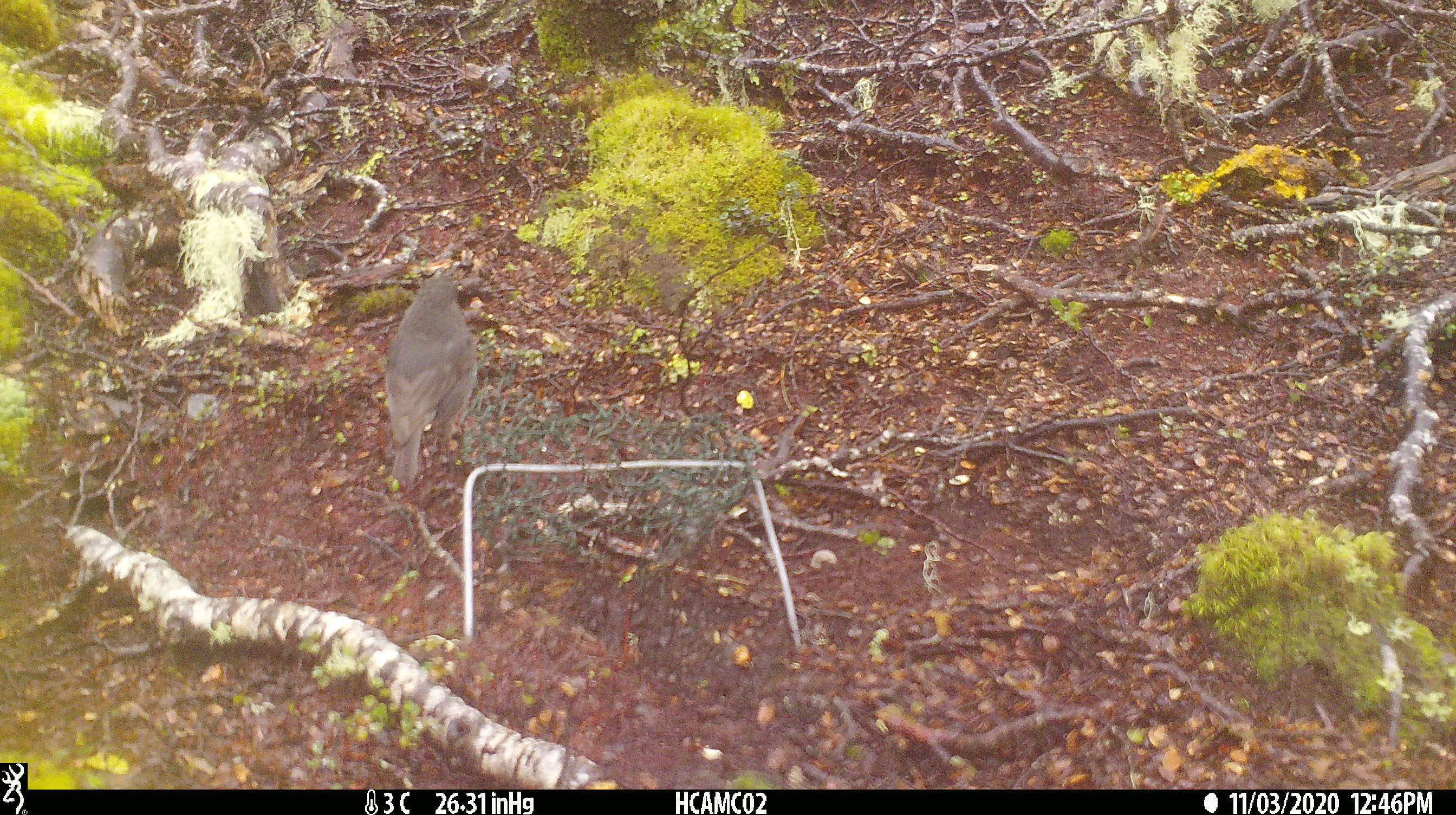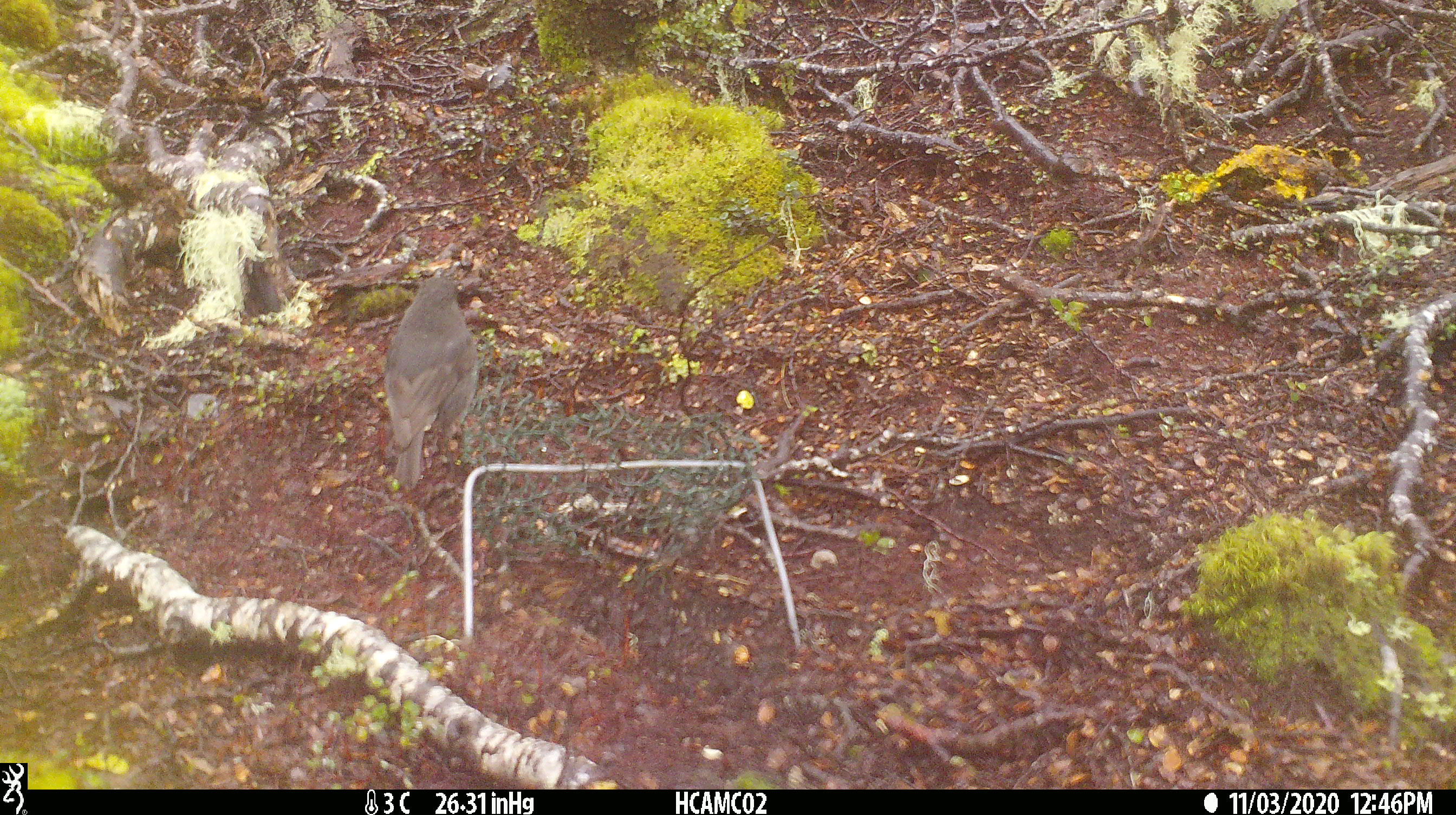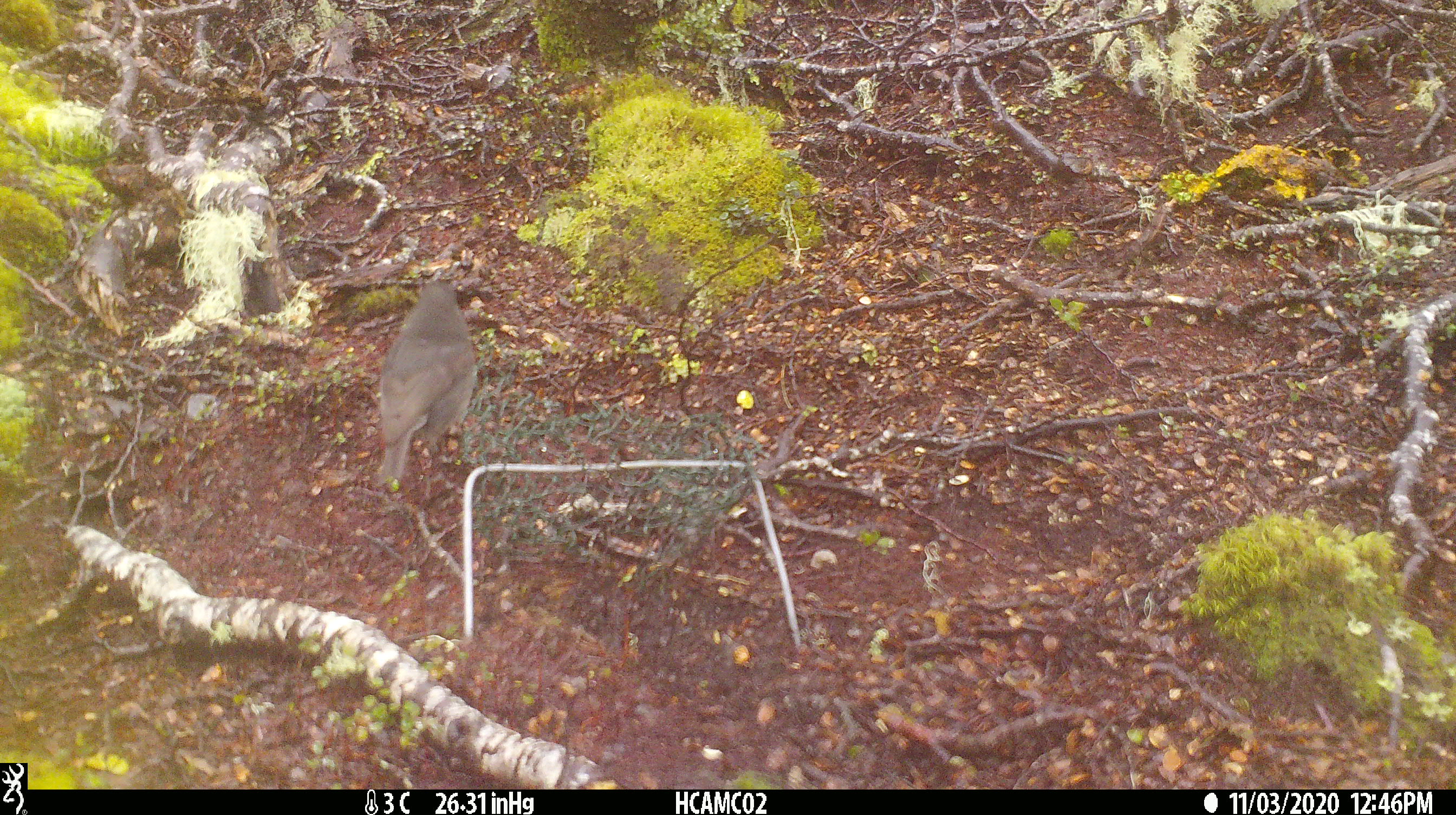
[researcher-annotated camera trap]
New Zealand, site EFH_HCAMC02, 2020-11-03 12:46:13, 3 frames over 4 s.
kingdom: Animalia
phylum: Chordata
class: Aves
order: Passeriformes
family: Petroicidae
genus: Petroica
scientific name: Petroica australis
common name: new zealand robin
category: robin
Robin (new zealand robin) (Petroica australis).